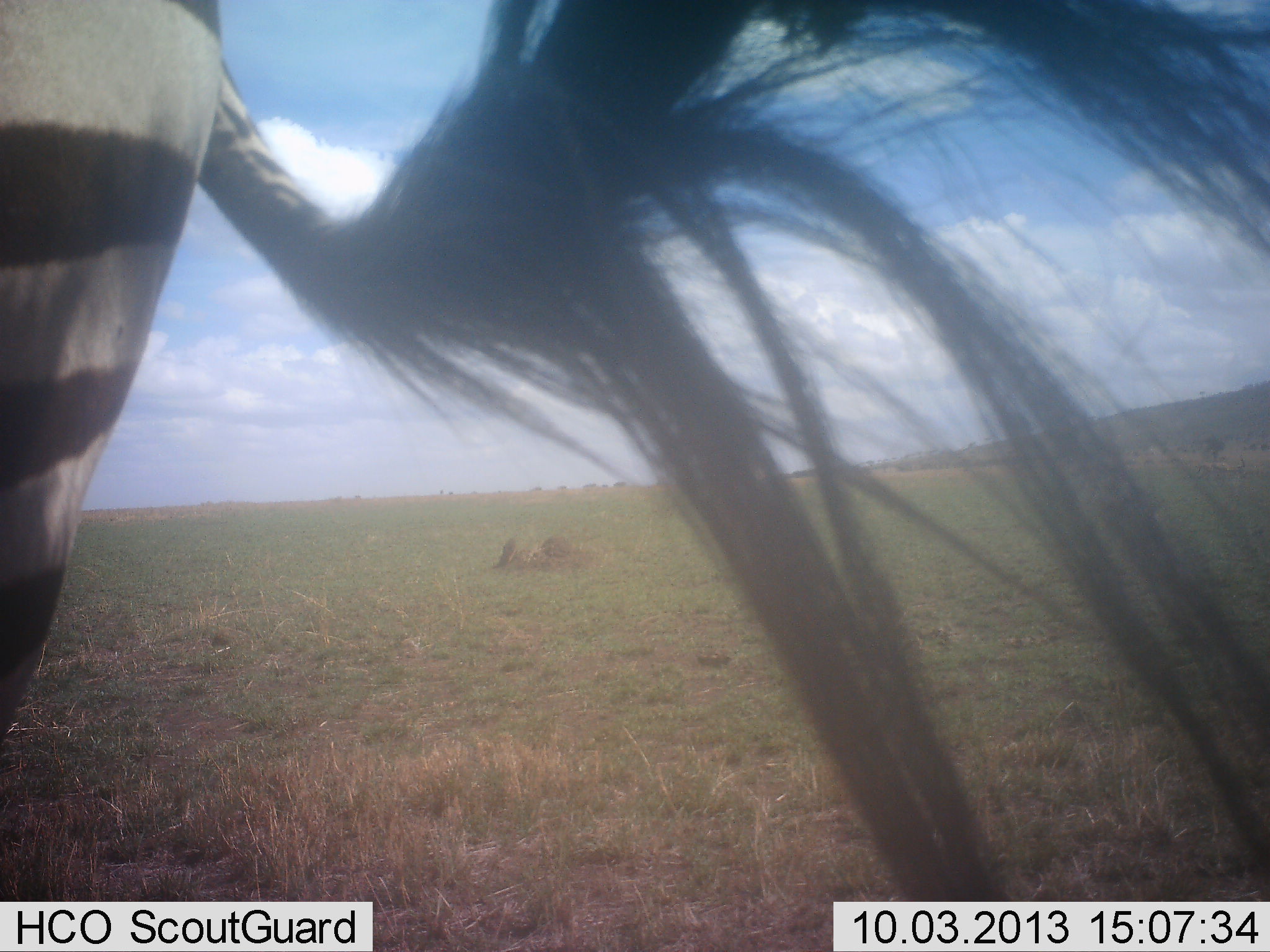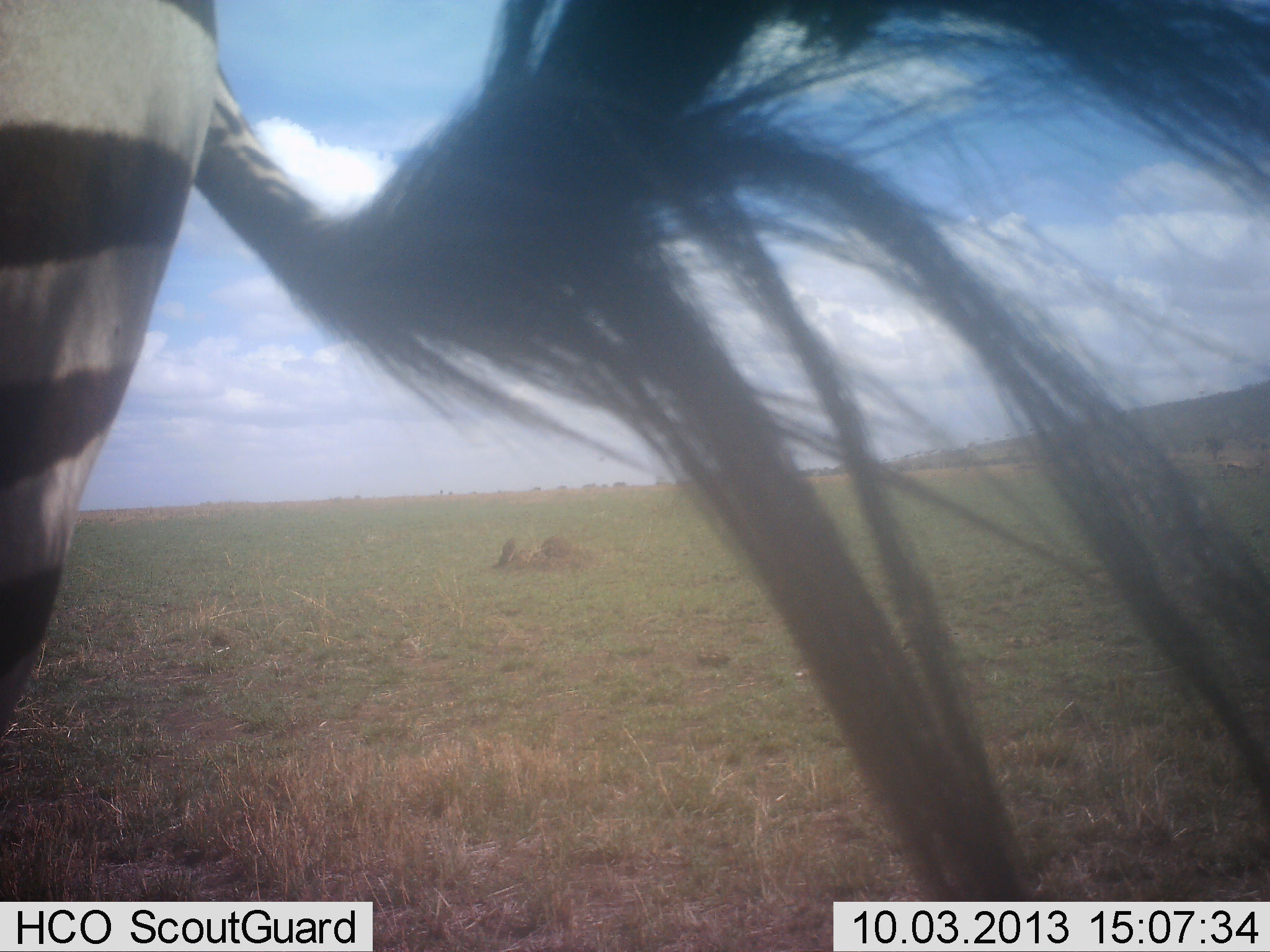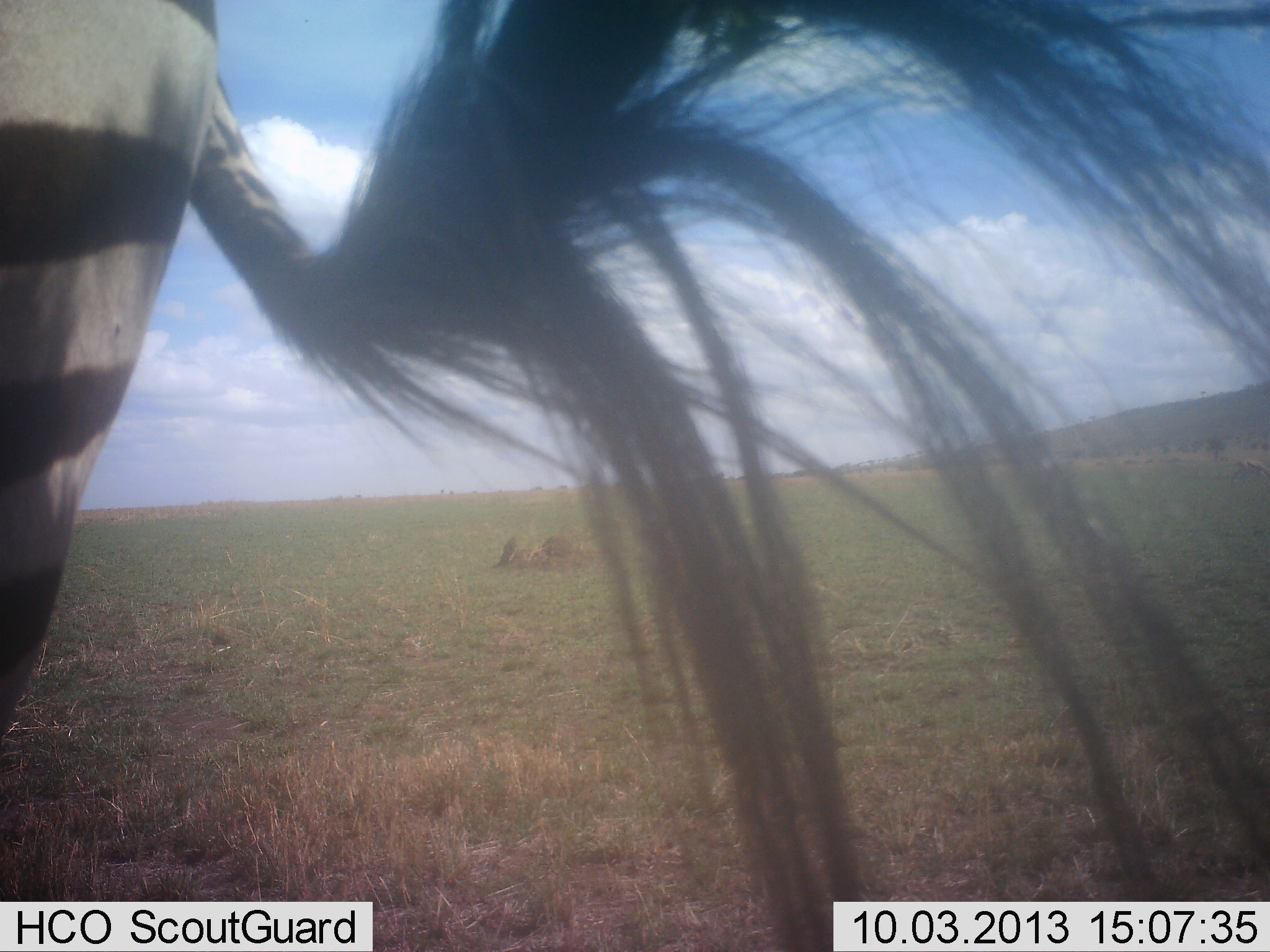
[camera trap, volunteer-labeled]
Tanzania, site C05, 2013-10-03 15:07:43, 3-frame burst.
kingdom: Animalia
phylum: Chordata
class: Mammalia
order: Perissodactyla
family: Equidae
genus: Equus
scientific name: Equus quagga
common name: plains zebra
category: zebra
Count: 1.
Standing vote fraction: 86%.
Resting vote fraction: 5%.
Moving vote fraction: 14%.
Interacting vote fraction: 0%.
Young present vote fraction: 0%.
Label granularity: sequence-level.